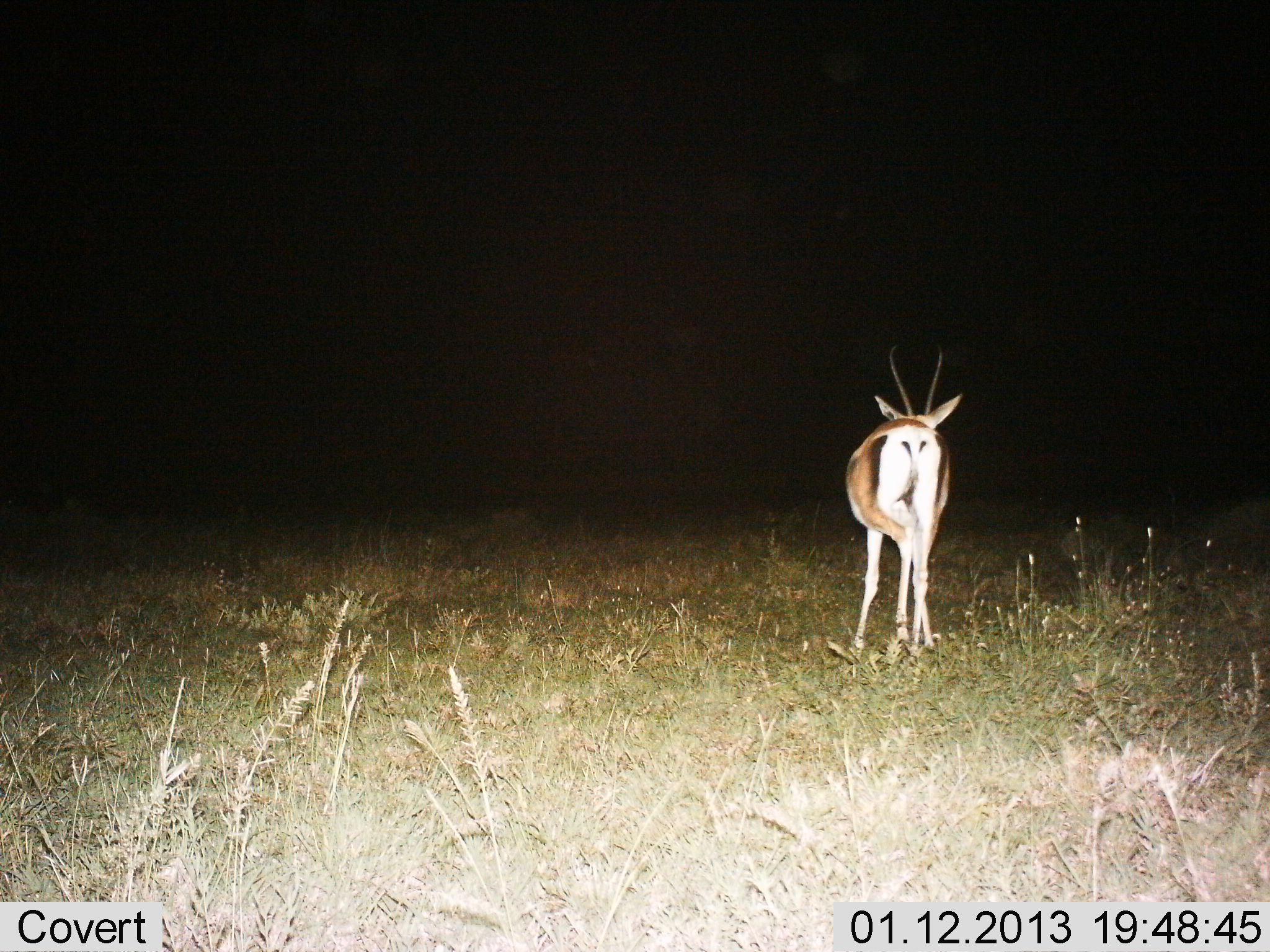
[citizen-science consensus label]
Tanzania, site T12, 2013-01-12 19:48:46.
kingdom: Animalia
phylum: Chordata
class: Mammalia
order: Artiodactyla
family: Bovidae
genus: Nanger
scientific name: Nanger granti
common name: grant's gazelle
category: gazellegrants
Gazellegrants (grant's gazelle) (Nanger granti), count 1. Behavior (volunteer vote fractions): standing 70%, resting 0%, moving 40%, interacting 0%. Young present (vote fraction): 0%. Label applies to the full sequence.